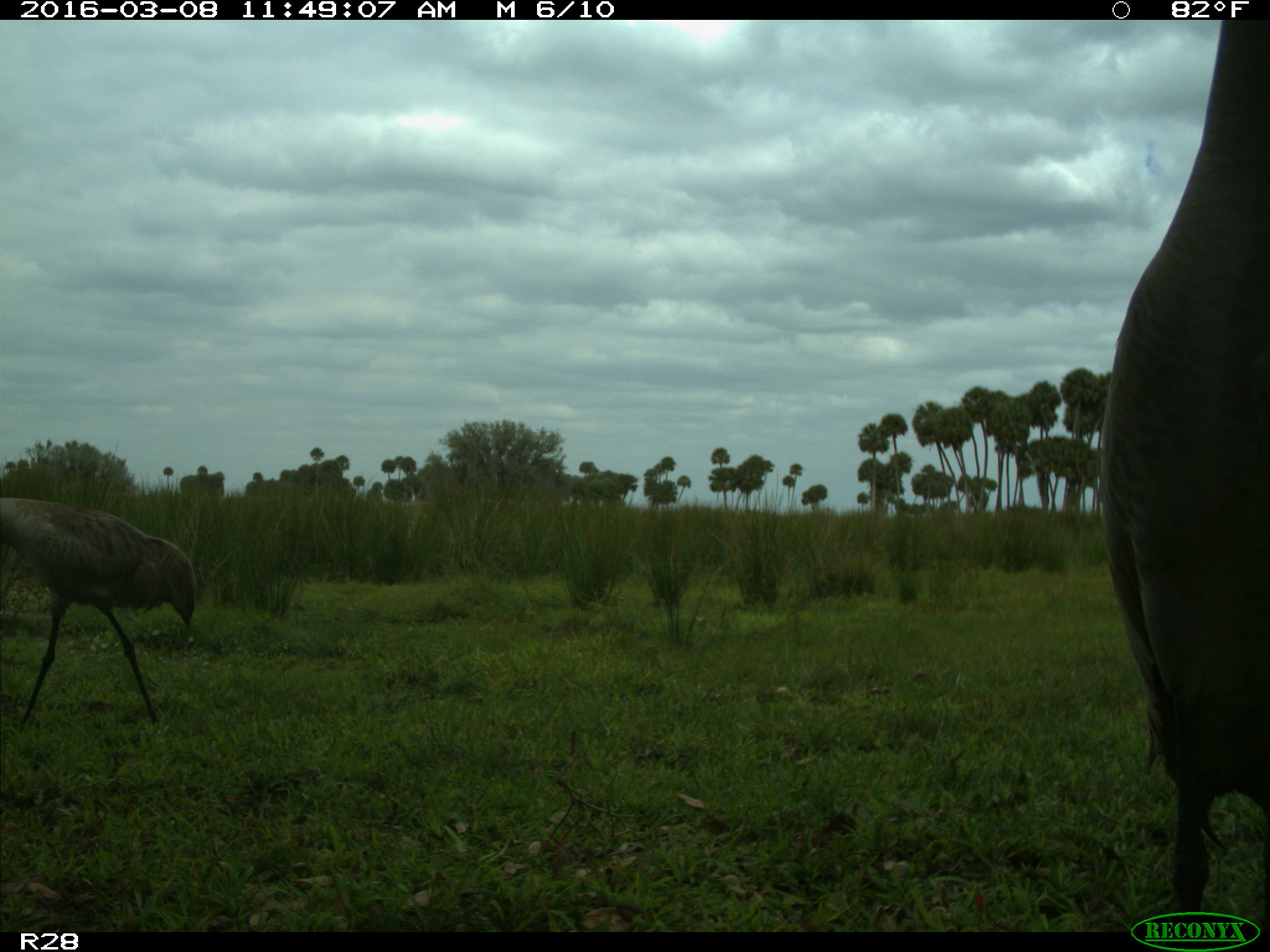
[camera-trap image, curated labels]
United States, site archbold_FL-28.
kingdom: Animalia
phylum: Chordata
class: Aves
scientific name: Aves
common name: birds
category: unidentified bird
Unidentified bird (birds) (Aves).